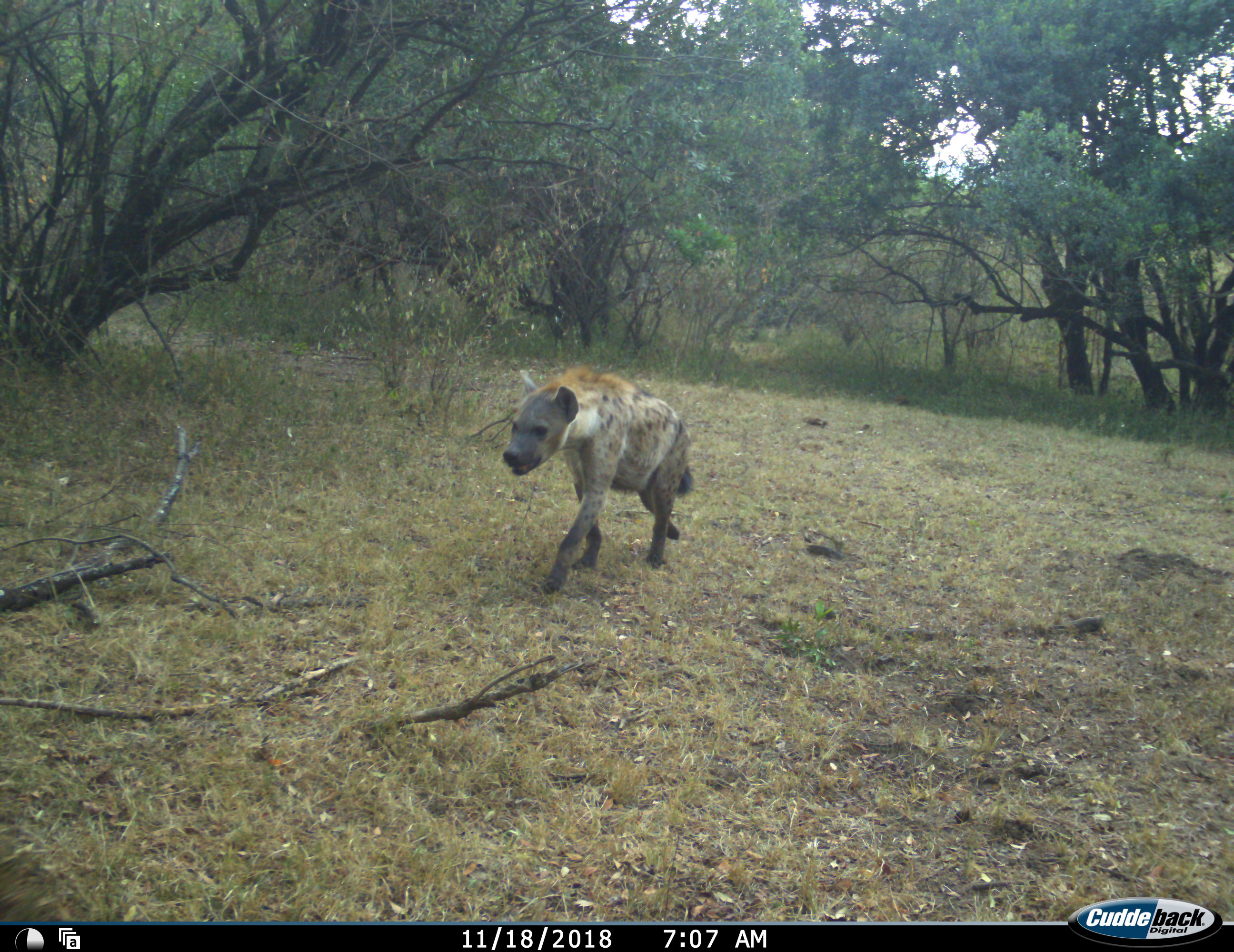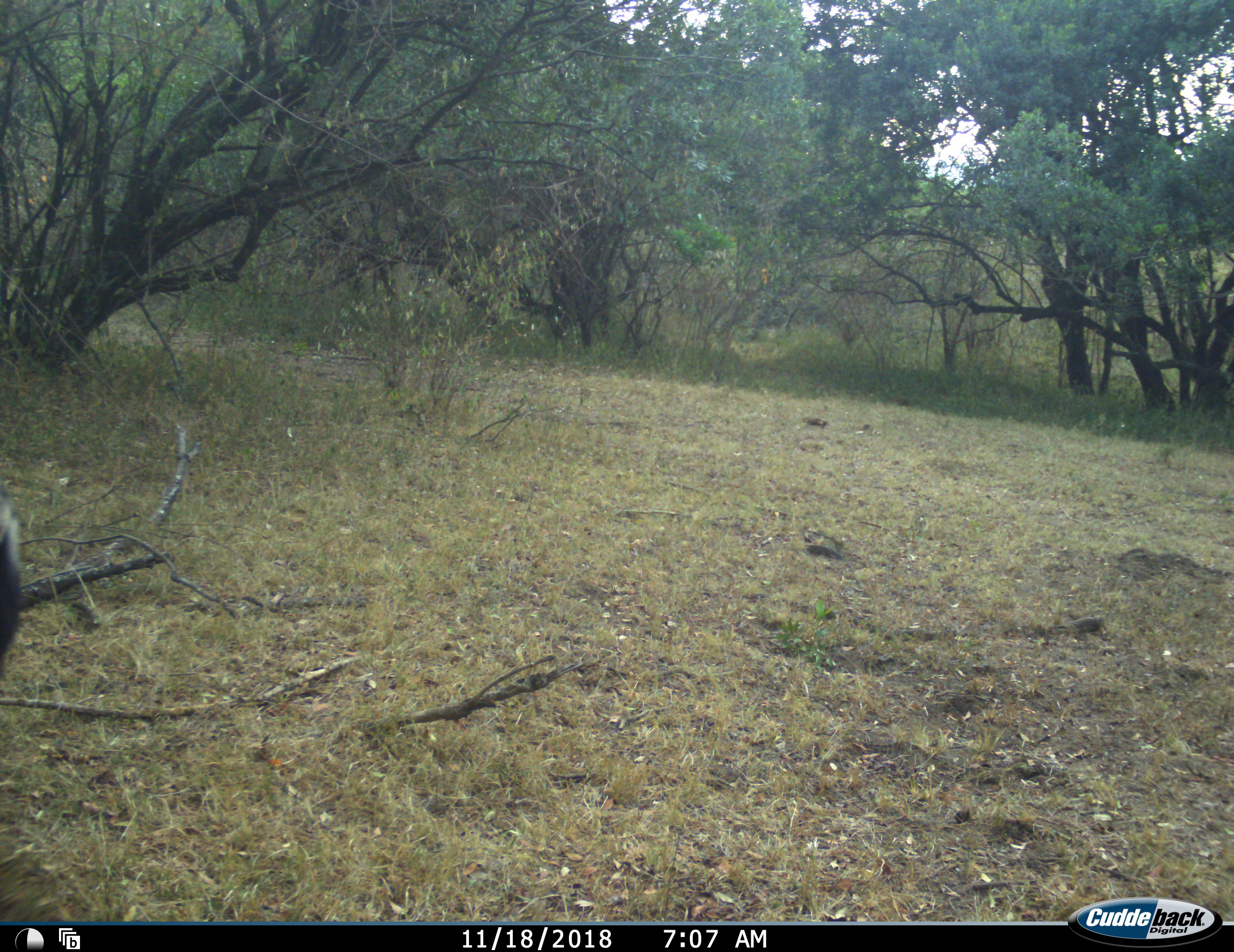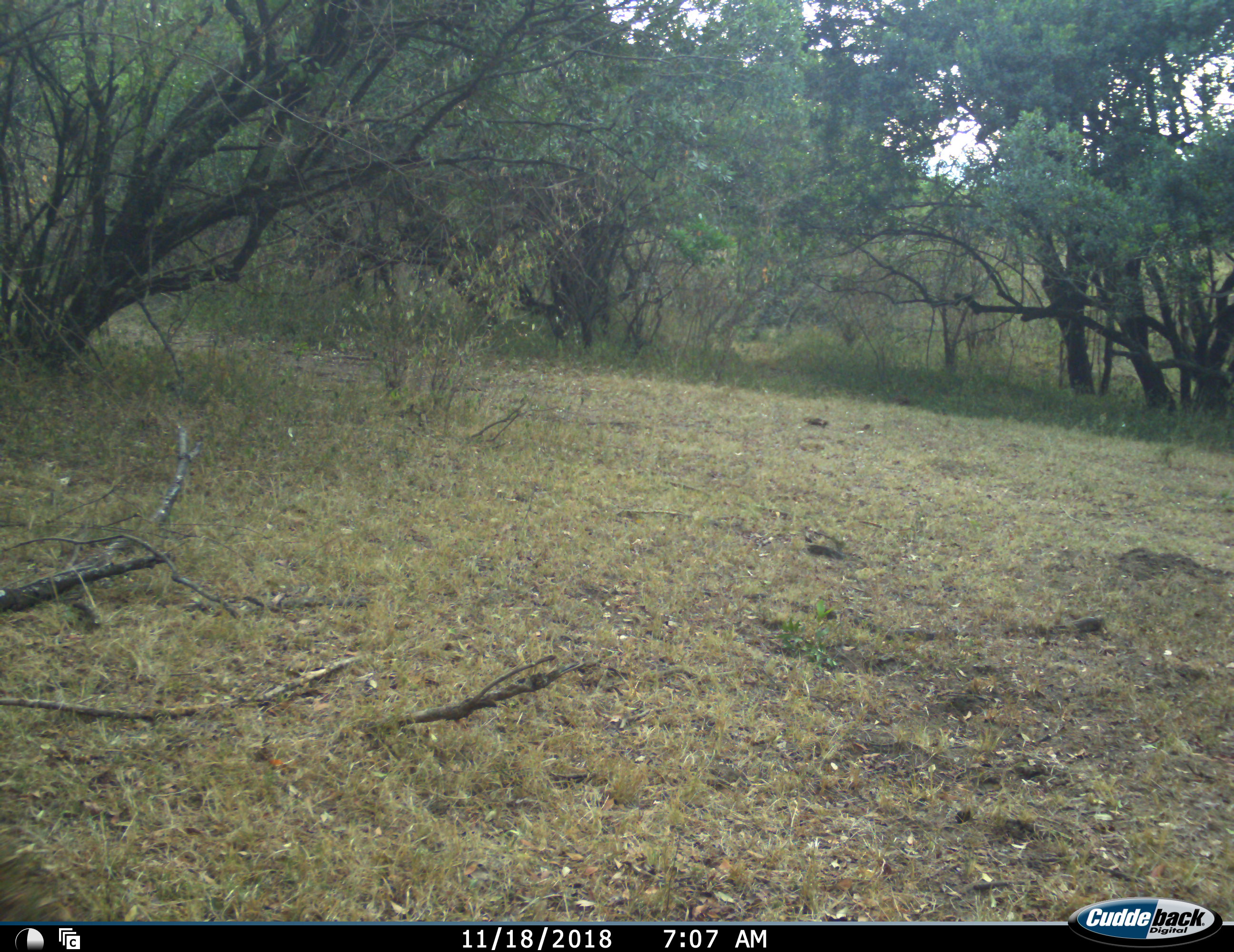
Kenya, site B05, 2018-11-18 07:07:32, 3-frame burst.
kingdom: Animalia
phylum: Chordata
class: Mammalia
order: Carnivora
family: Hyaenidae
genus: Crocuta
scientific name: Crocuta crocuta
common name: spotted hyena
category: hyenaspotted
Hyenaspotted (spotted hyena) (Crocuta crocuta), count 1. Behavior (volunteer vote fractions): standing 10%, resting 0%, moving 100%, interacting 0%. Young present (vote fraction): 0%. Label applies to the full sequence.